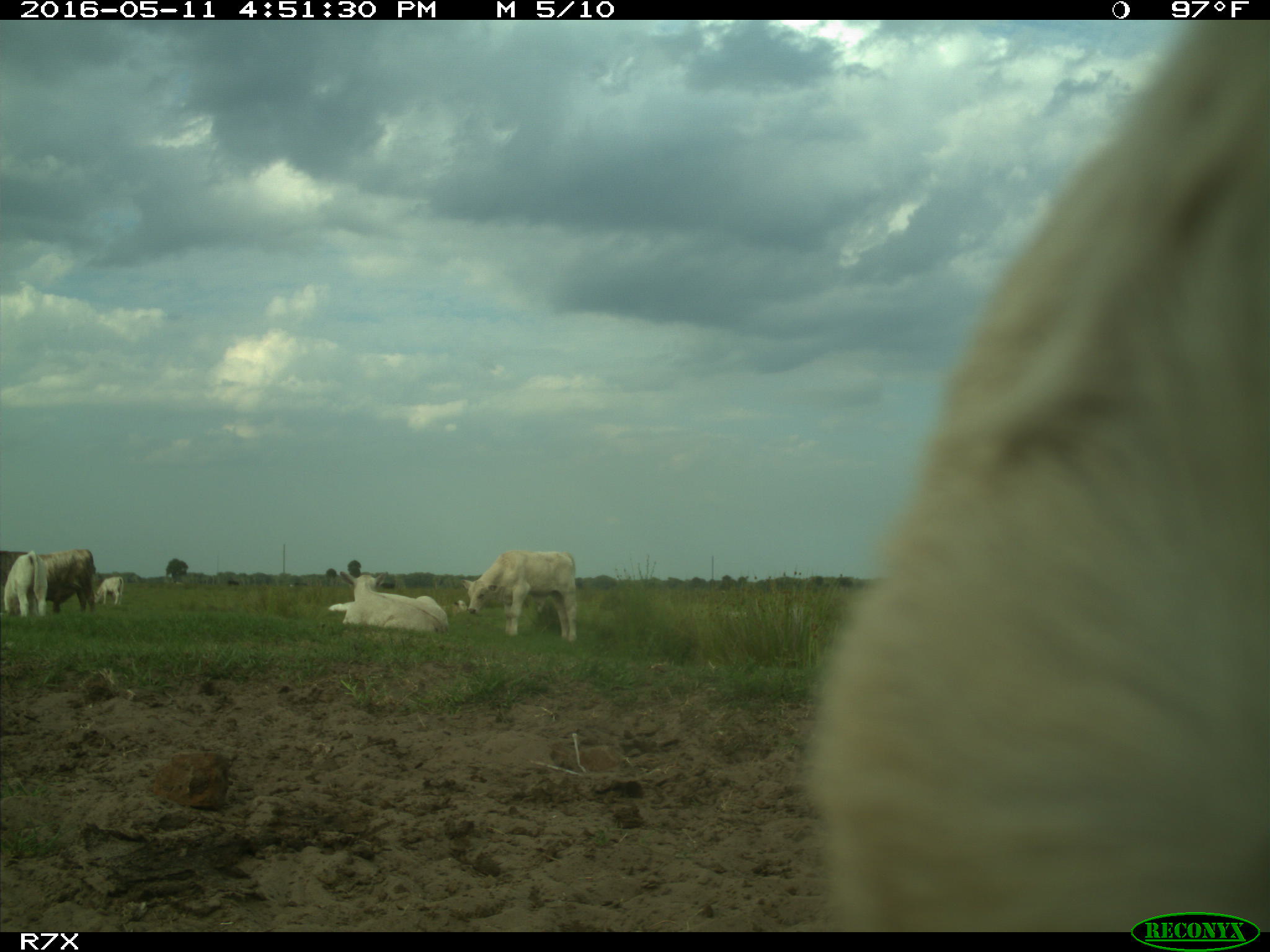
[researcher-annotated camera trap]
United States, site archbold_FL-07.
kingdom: Animalia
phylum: Chordata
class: Mammalia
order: Artiodactyla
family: Bovidae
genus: Bos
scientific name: Bos taurus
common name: domestic cow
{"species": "Bos taurus (domestic cow)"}